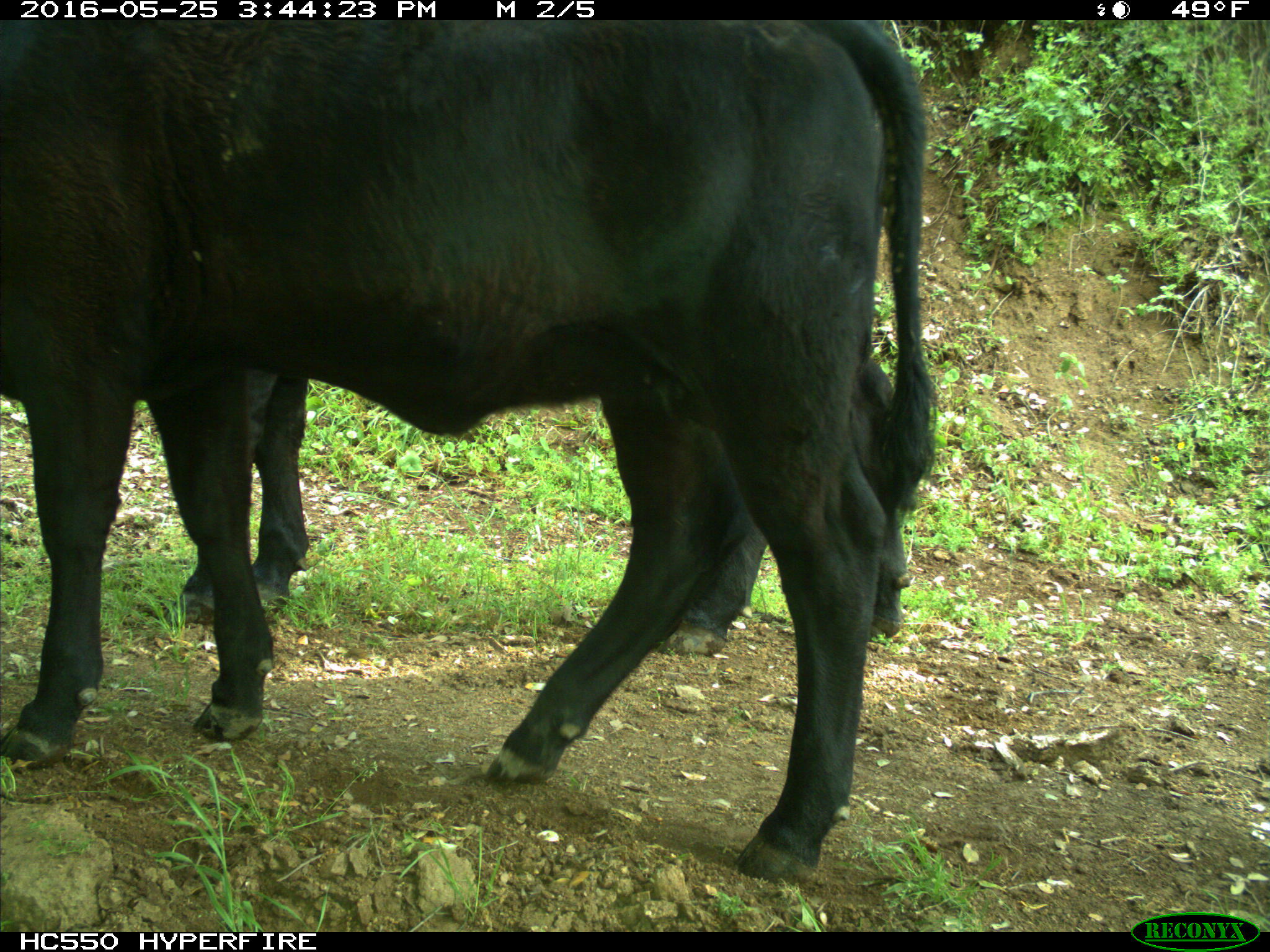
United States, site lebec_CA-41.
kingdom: Animalia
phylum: Chordata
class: Mammalia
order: Artiodactyla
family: Bovidae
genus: Bos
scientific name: Bos taurus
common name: domestic cow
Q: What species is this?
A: Bos taurus (domestic cow).